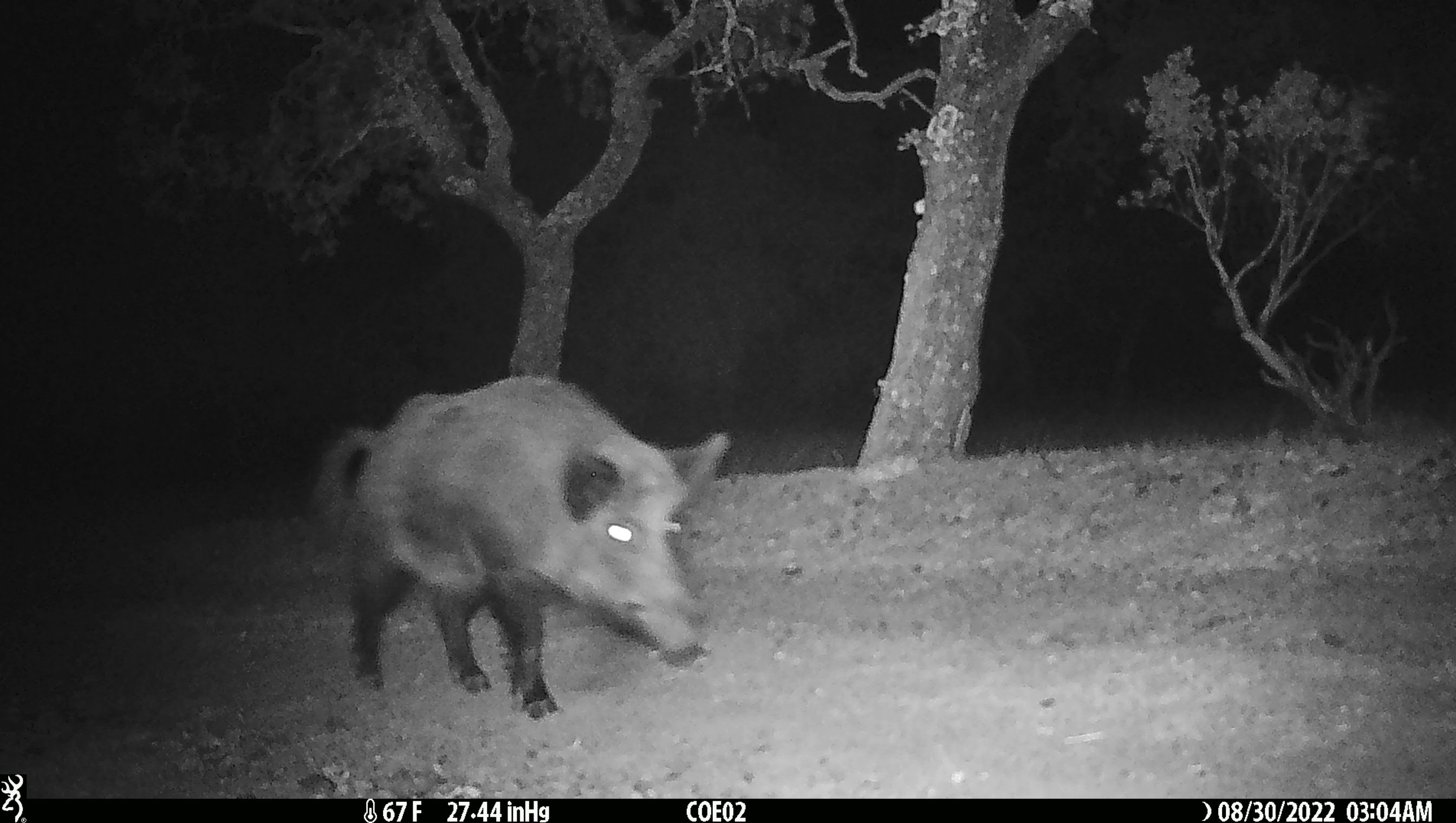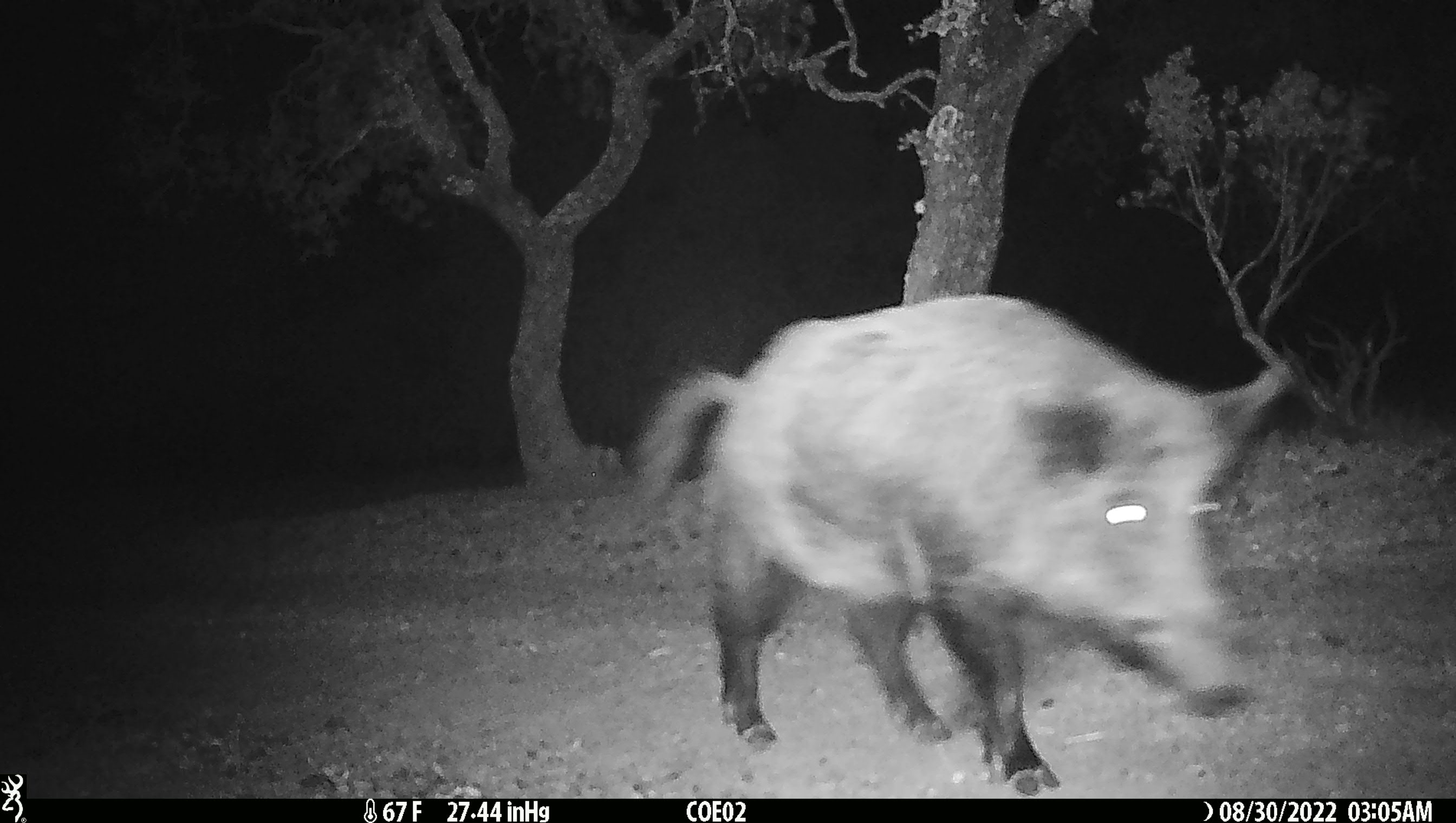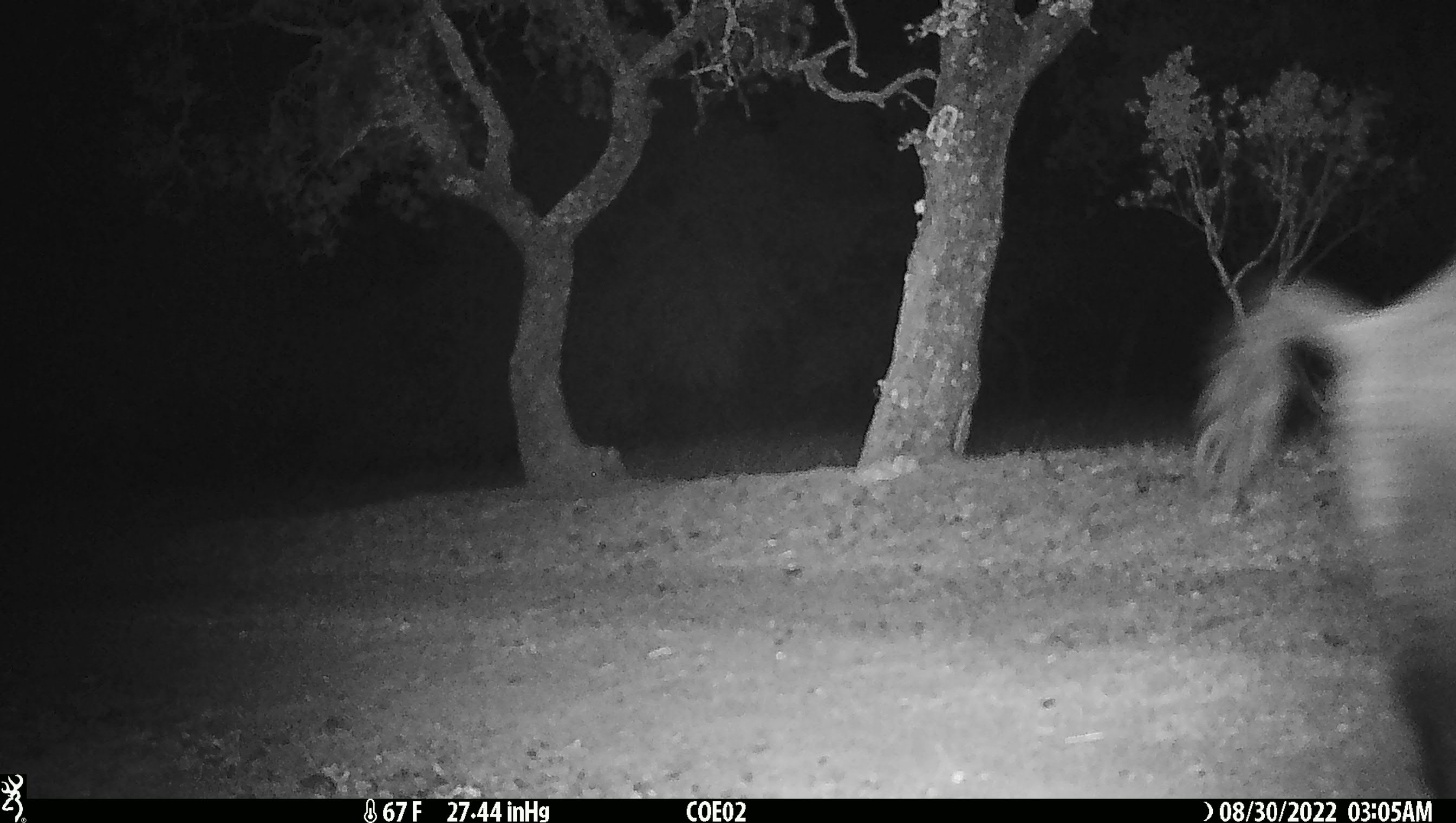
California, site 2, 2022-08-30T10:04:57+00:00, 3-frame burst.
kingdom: Animalia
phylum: Chordata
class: Mammalia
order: Artiodactyla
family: Suidae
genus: Sus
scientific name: Sus scrofa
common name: wild boar